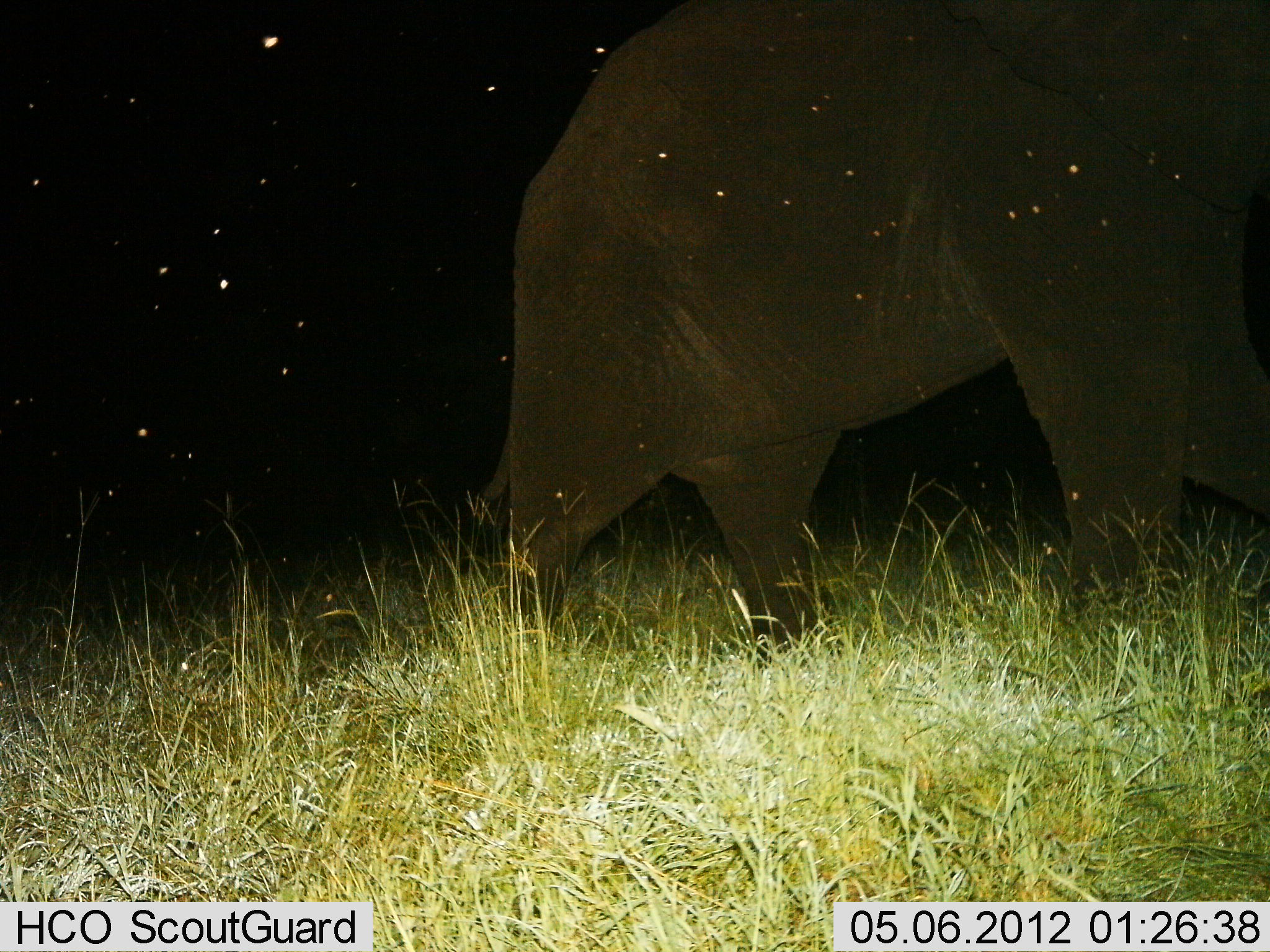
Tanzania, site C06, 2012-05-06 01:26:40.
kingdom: Animalia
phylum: Chordata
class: Mammalia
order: Proboscidea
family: Elephantidae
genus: Loxodonta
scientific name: Loxodonta africana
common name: african bush elephant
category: elephant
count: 1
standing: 10%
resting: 0%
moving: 90%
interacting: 0%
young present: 0%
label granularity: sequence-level